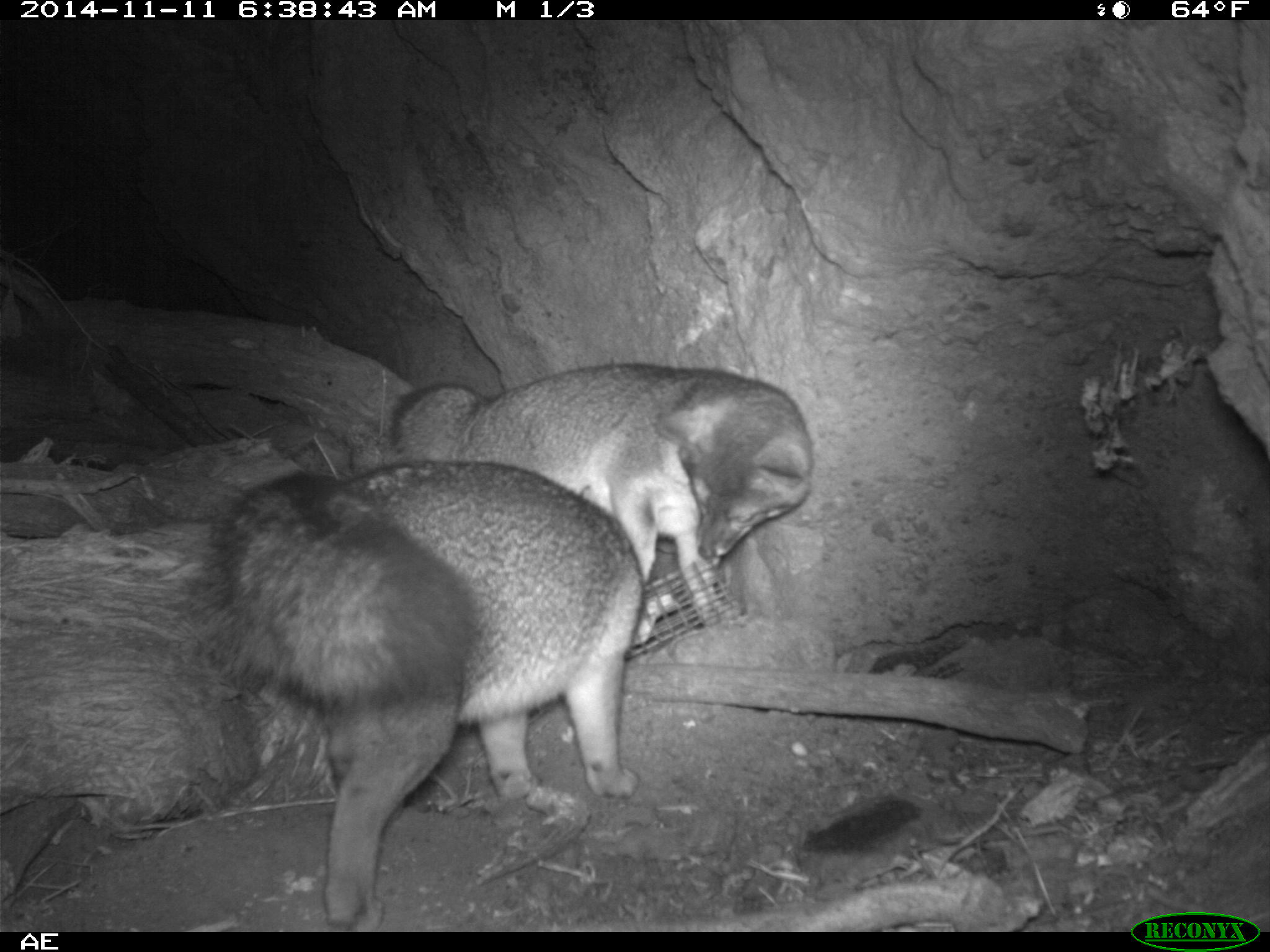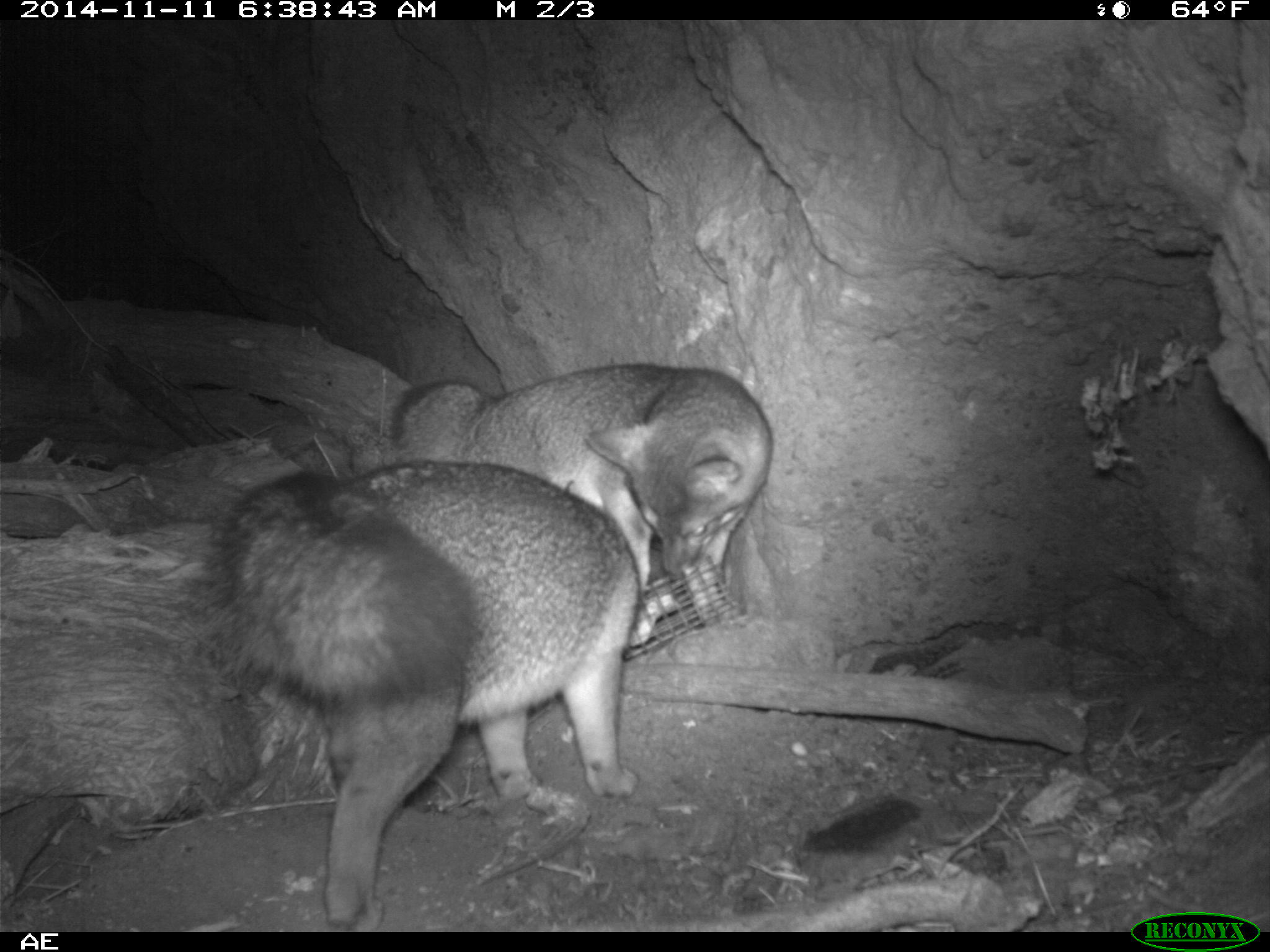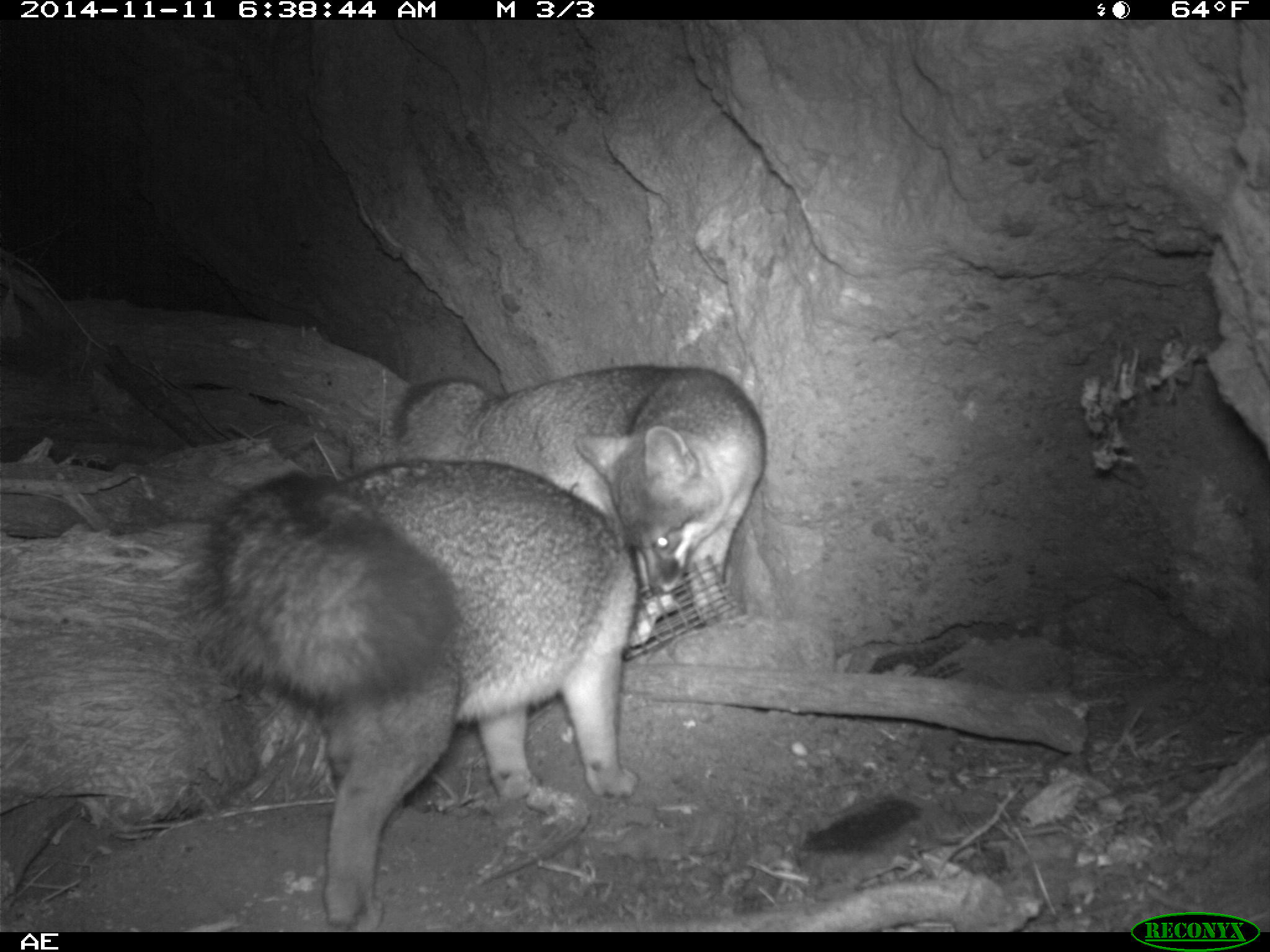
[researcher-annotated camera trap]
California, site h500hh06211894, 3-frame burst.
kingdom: Animalia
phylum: Chordata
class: Mammalia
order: Carnivora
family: Canidae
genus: Urocyon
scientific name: Urocyon littoralis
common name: island fox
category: fox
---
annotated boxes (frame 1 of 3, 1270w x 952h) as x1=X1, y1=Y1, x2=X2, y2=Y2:
fox: x1=203, y1=459, x2=644, y2=929; x1=388, y1=361, x2=814, y2=600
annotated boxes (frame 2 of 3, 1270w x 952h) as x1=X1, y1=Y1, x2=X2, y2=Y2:
fox: x1=204, y1=459, x2=639, y2=932; x1=387, y1=363, x2=772, y2=638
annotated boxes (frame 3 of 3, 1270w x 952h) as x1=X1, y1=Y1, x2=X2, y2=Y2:
fox: x1=186, y1=459, x2=679, y2=932; x1=392, y1=364, x2=769, y2=600